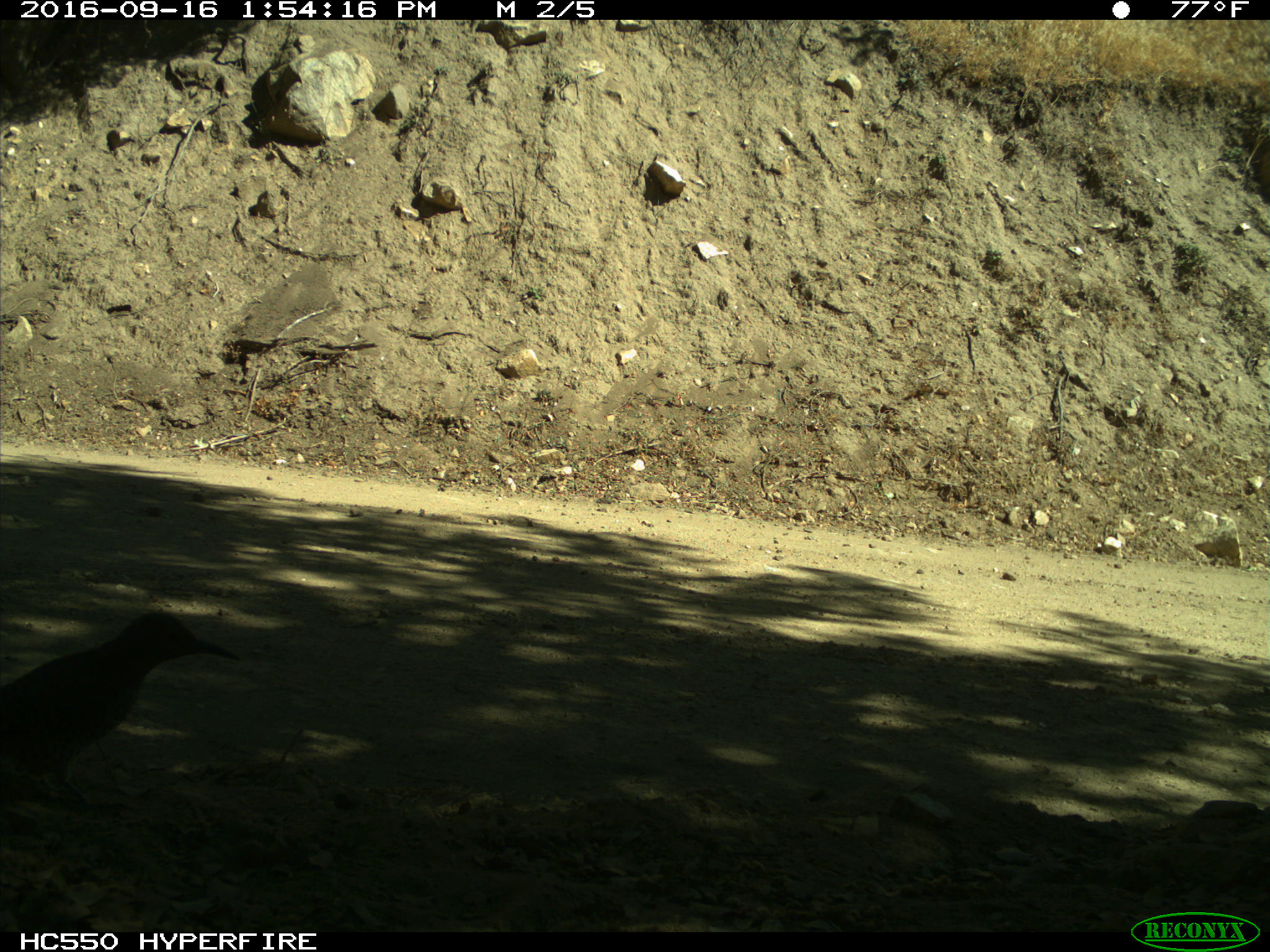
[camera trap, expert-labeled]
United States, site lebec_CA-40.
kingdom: Animalia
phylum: Chordata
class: Aves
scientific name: Aves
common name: birds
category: unidentified bird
Unidentified bird (birds) (Aves).